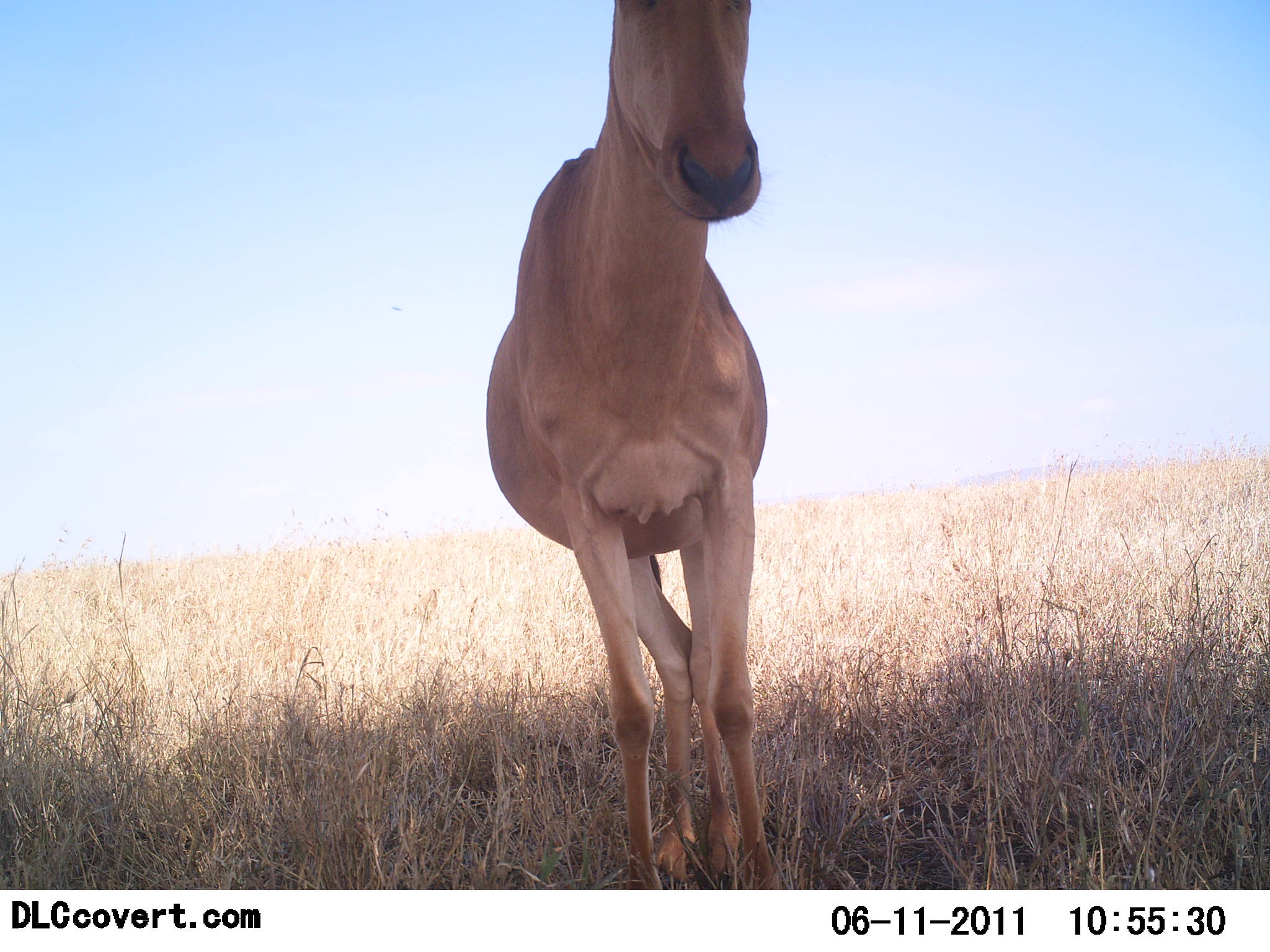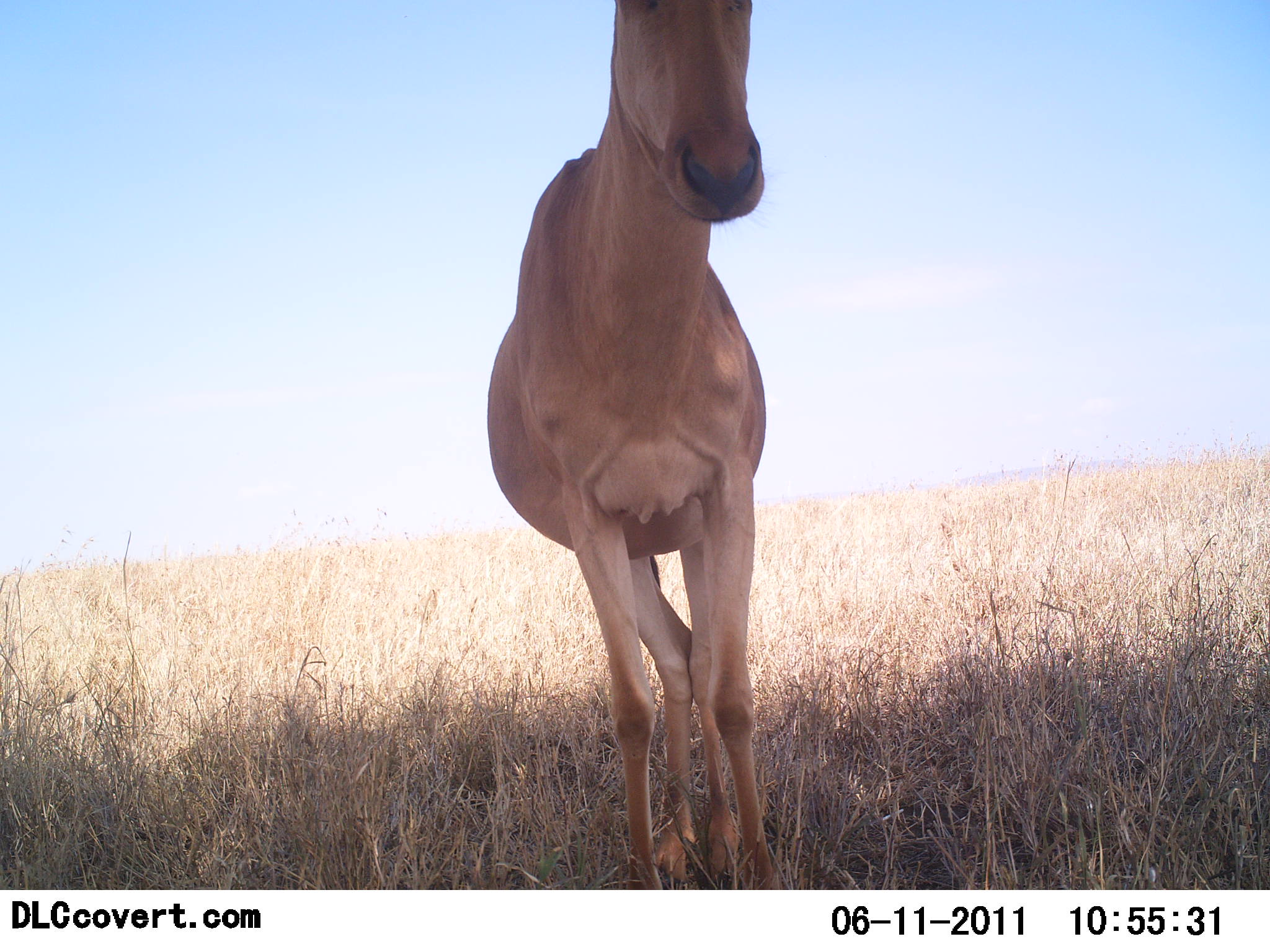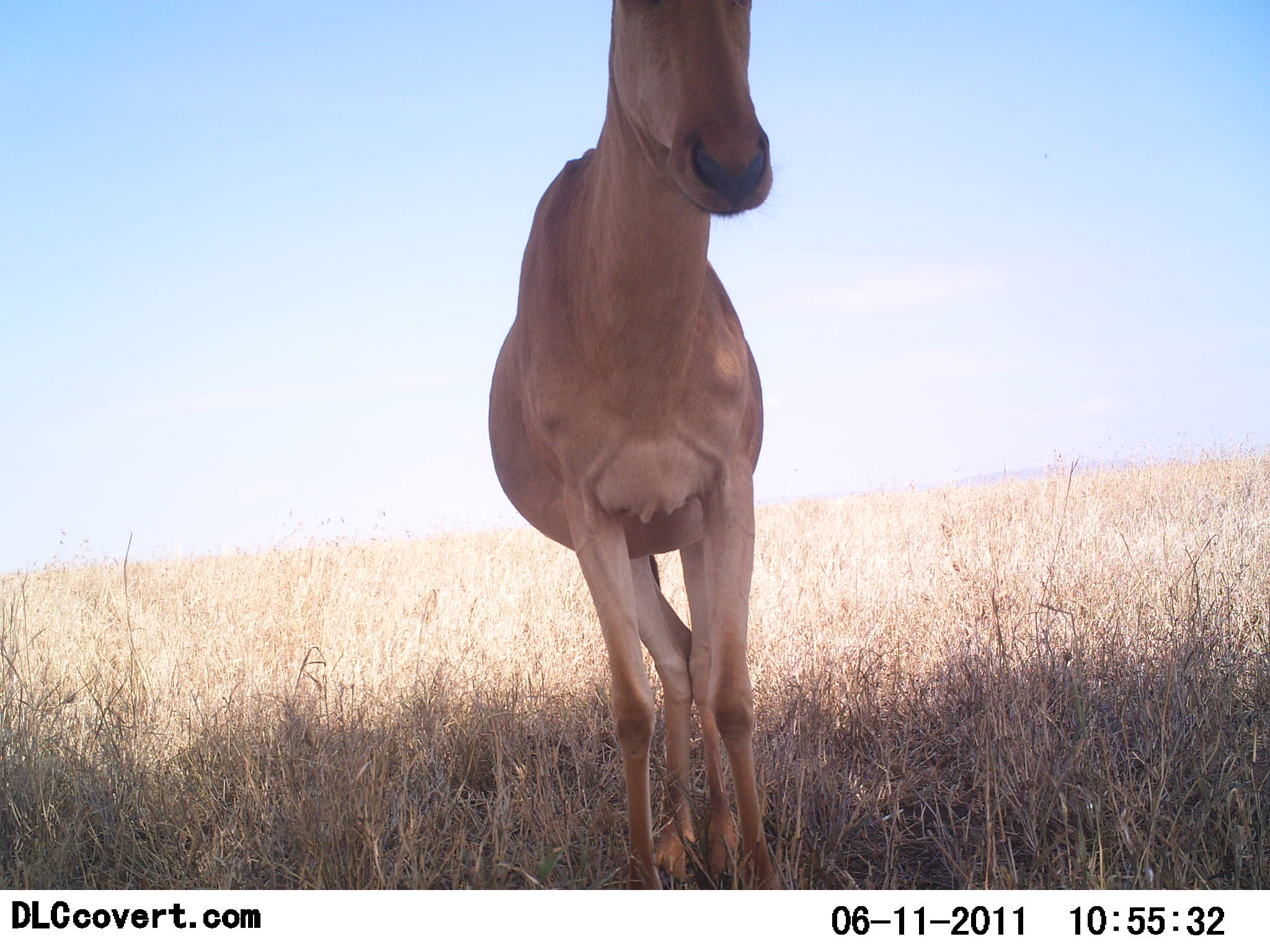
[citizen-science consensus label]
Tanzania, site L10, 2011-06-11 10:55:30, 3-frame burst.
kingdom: Animalia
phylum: Chordata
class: Mammalia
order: Artiodactyla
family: Bovidae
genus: Alcelaphus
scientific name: Alcelaphus buselaphus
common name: hartebeest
Hartebeest (Alcelaphus buselaphus), count 1. Behavior (volunteer vote fractions): standing 90%, resting 0%, moving 10%, interacting 0%. Young present (vote fraction): 0%. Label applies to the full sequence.